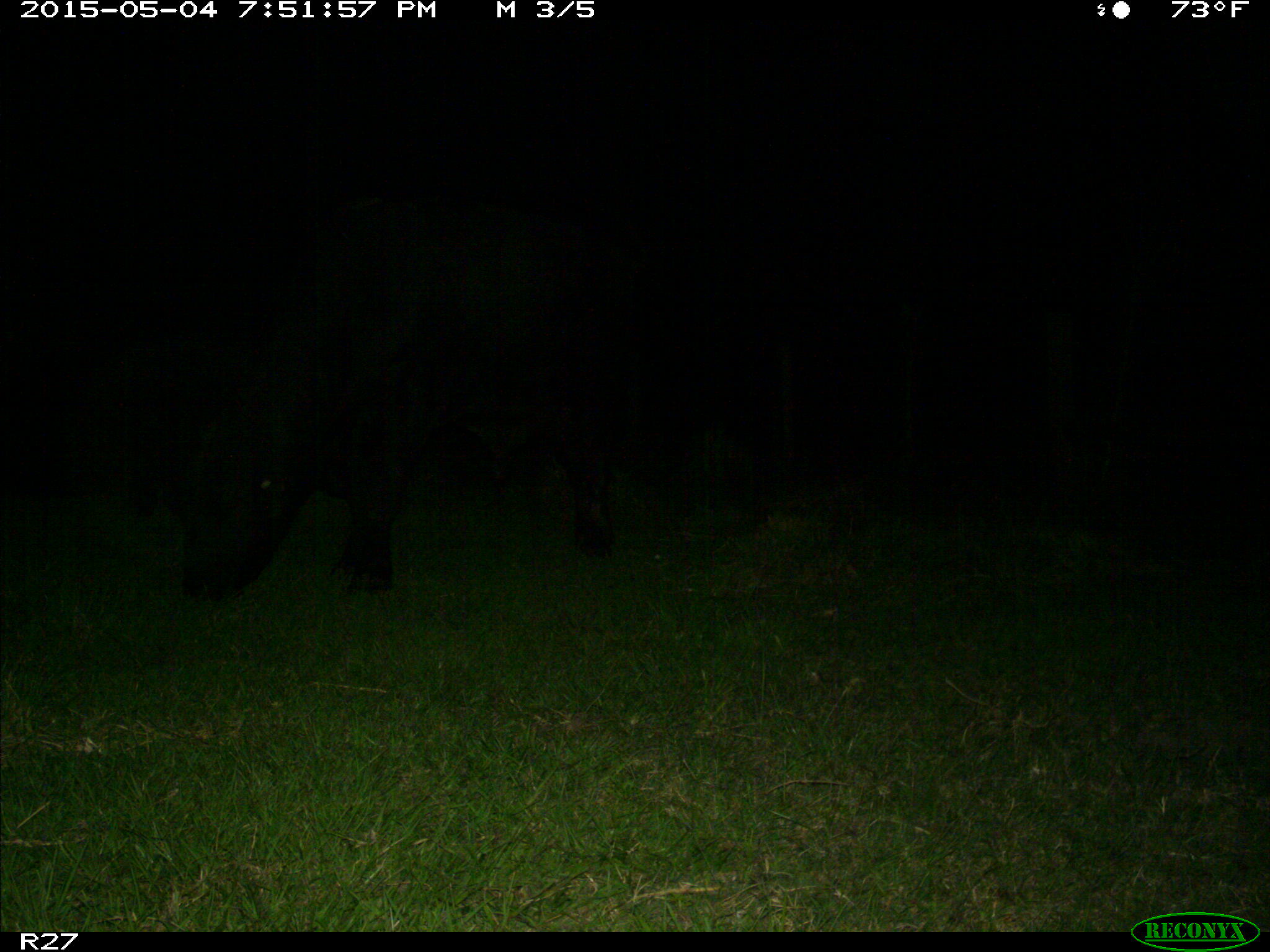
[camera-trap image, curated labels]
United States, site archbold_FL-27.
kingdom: Animalia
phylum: Chordata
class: Mammalia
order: Artiodactyla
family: Bovidae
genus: Bos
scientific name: Bos taurus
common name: domestic cow